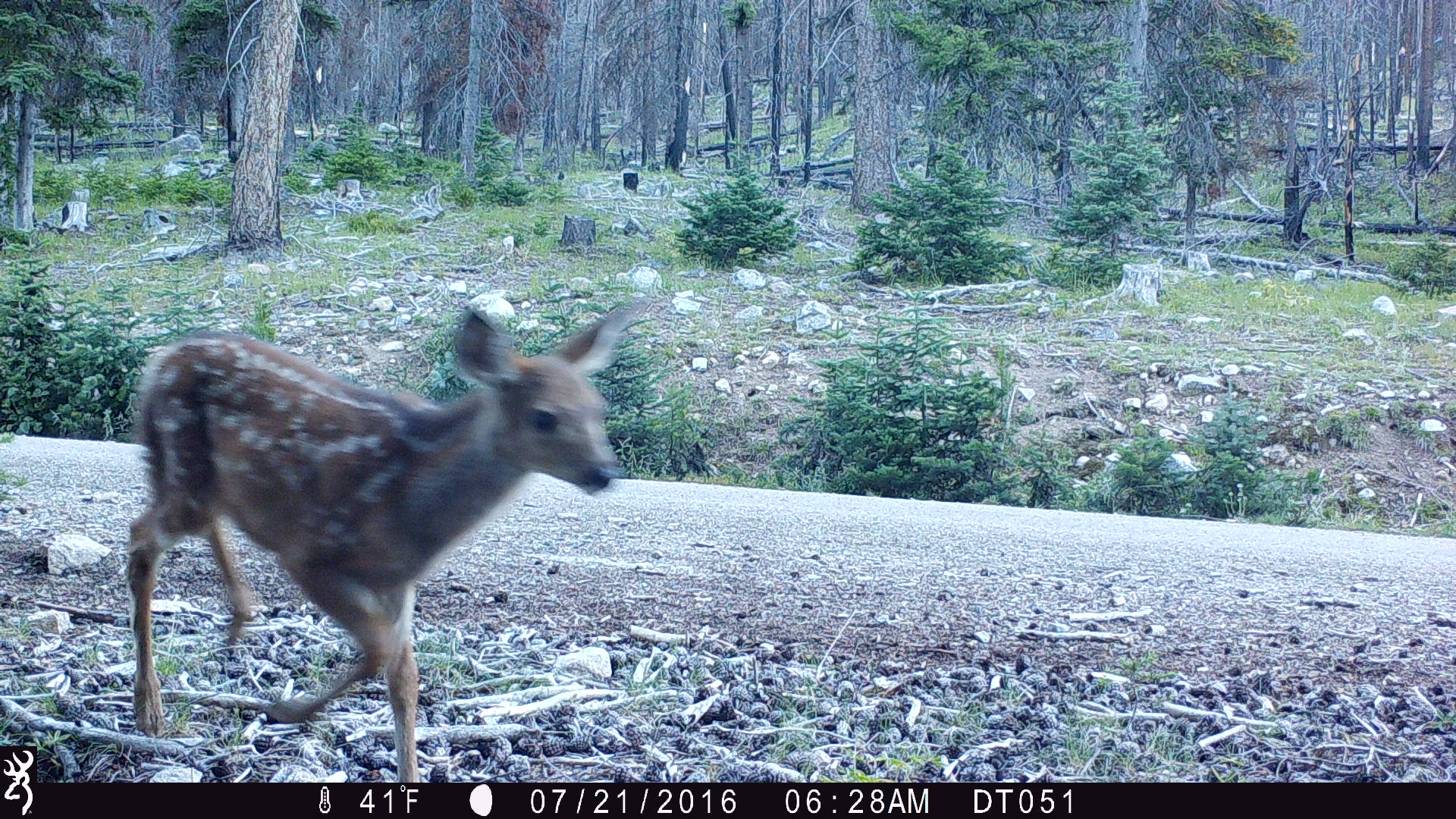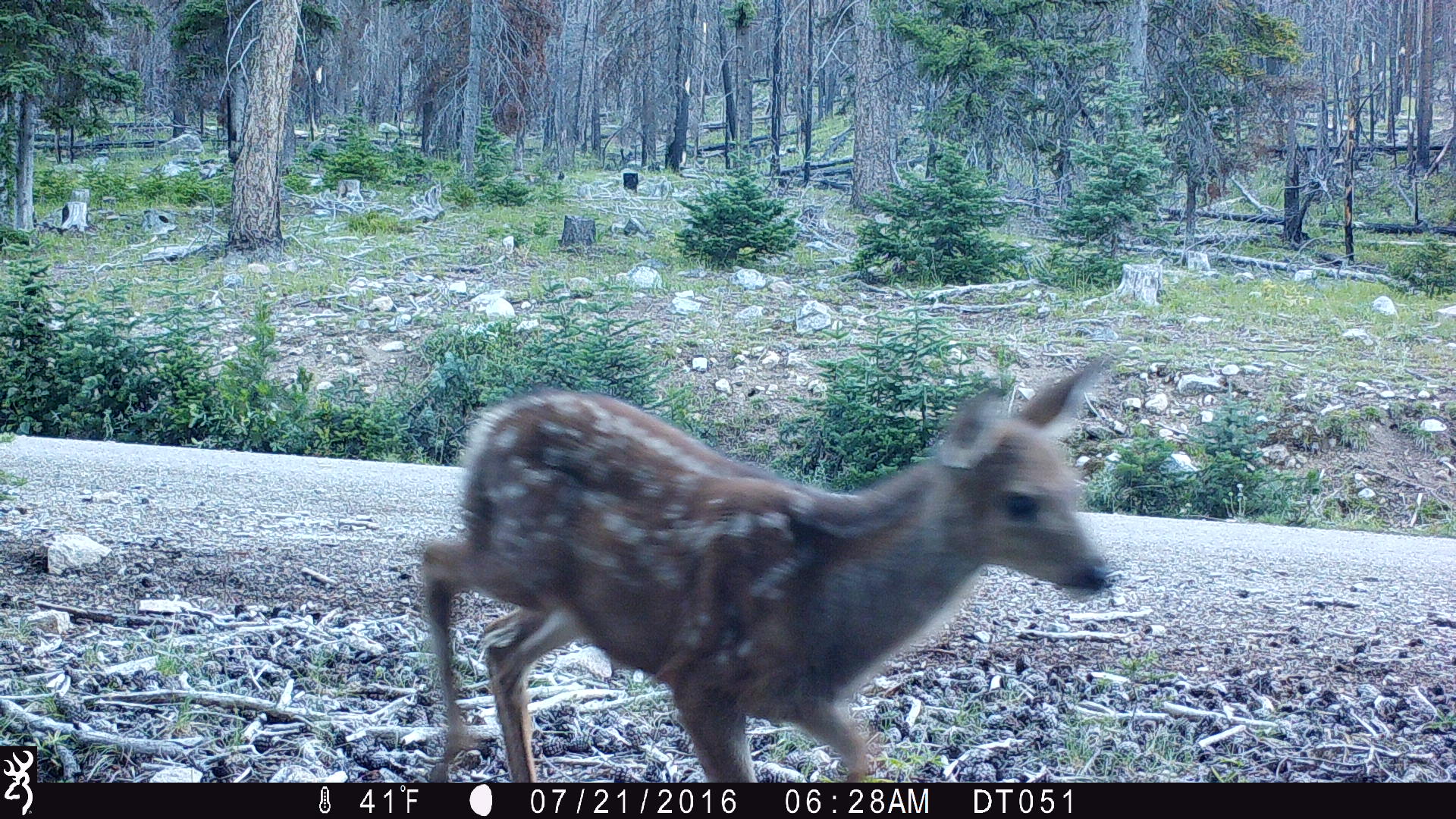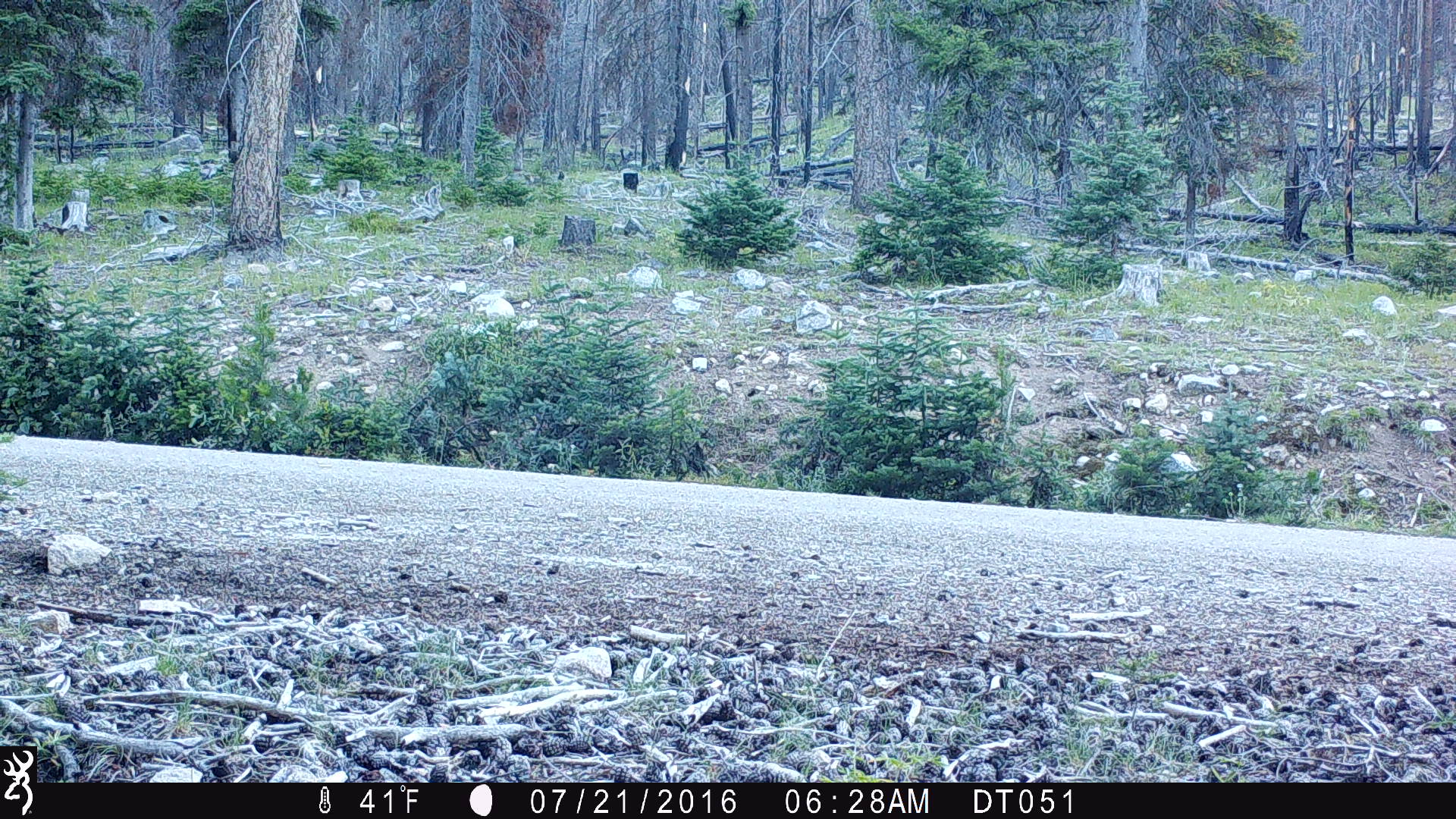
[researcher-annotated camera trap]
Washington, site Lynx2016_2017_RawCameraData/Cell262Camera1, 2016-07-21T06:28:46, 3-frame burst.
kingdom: Animalia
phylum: Chordata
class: Mammalia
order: Artiodactyla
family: Cervidae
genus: Odocoileus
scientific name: Odocoileus hemionus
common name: mule deer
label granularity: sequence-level